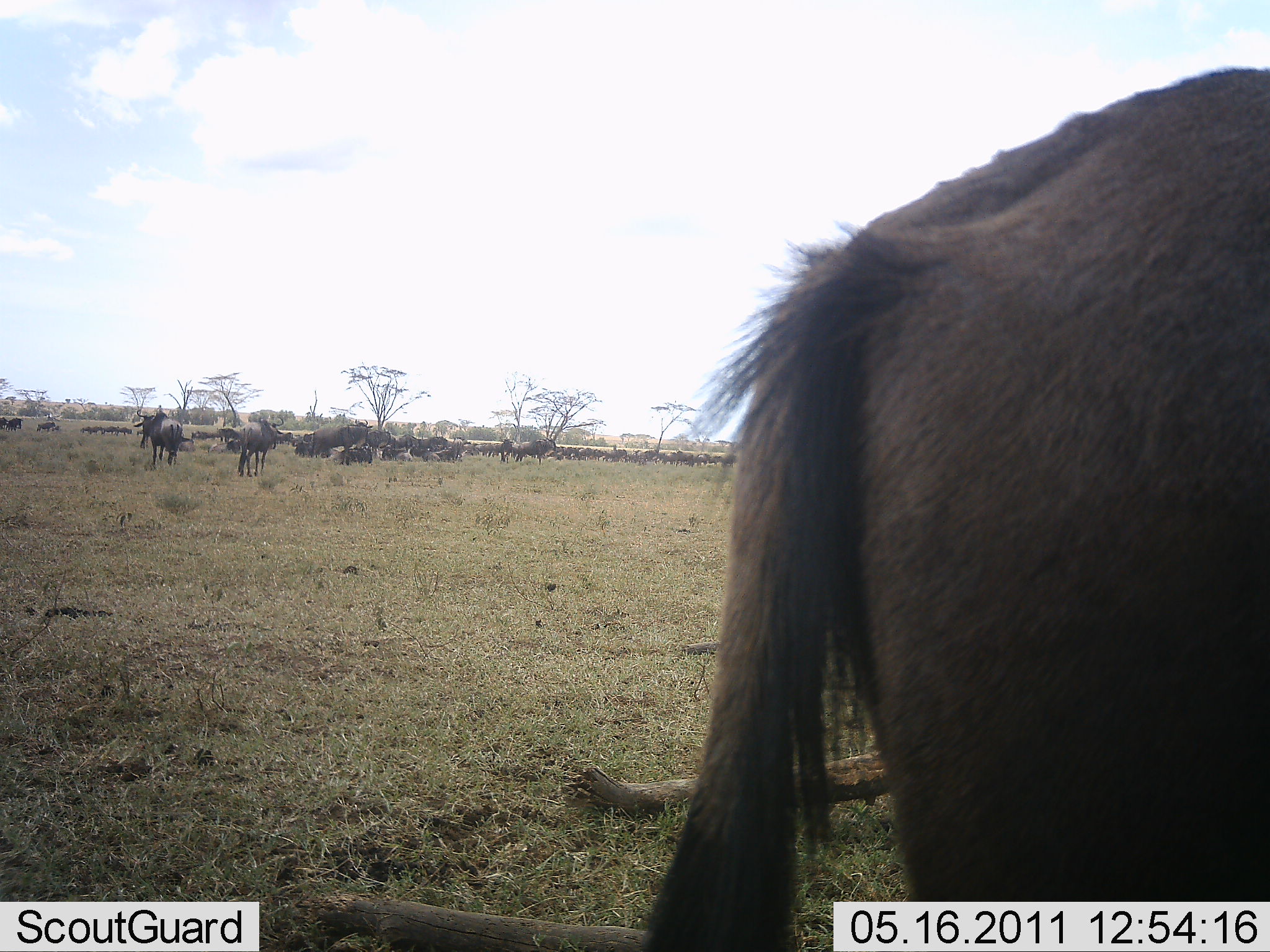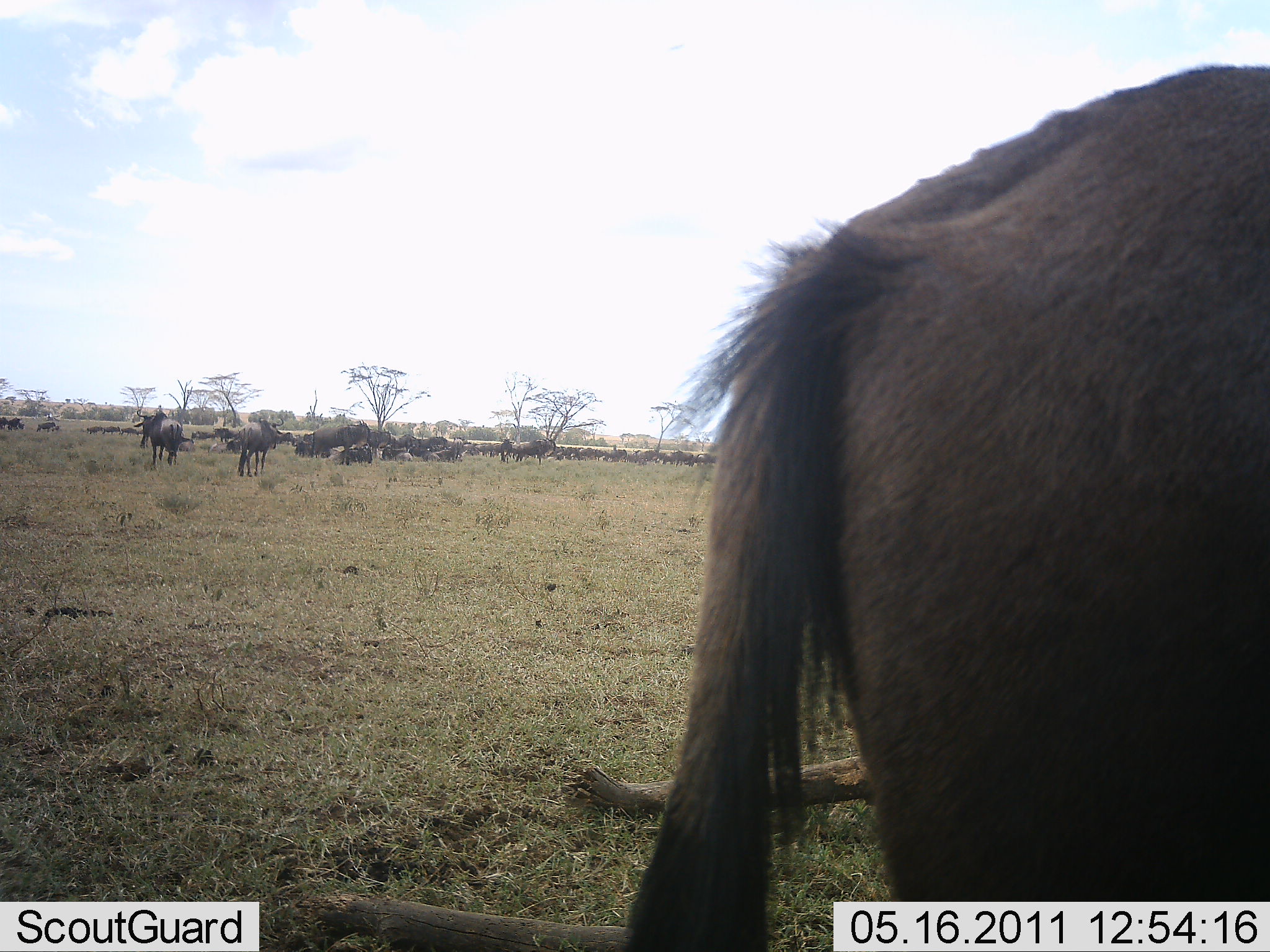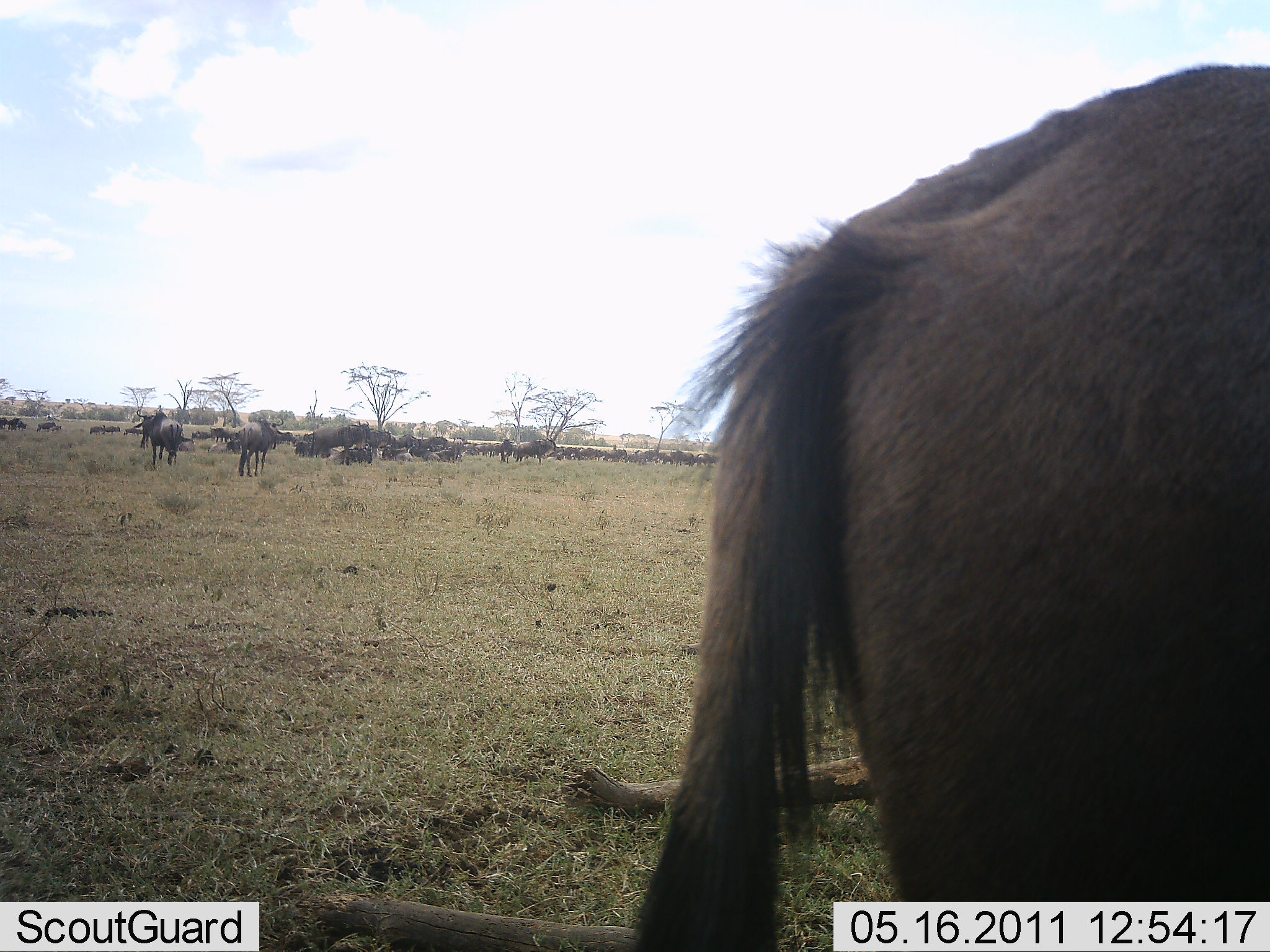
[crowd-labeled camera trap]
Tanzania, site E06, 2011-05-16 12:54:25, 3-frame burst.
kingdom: Animalia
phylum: Chordata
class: Mammalia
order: Artiodactyla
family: Bovidae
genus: Connochaetes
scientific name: Connochaetes taurinus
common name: blue wildebeest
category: wildebeest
Wildebeest (blue wildebeest) (Connochaetes taurinus), count 11-50. Behavior (volunteer vote fractions): standing 83%, resting 42%, moving 33%, interacting 8%. Young present (vote fraction): 0%. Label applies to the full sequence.